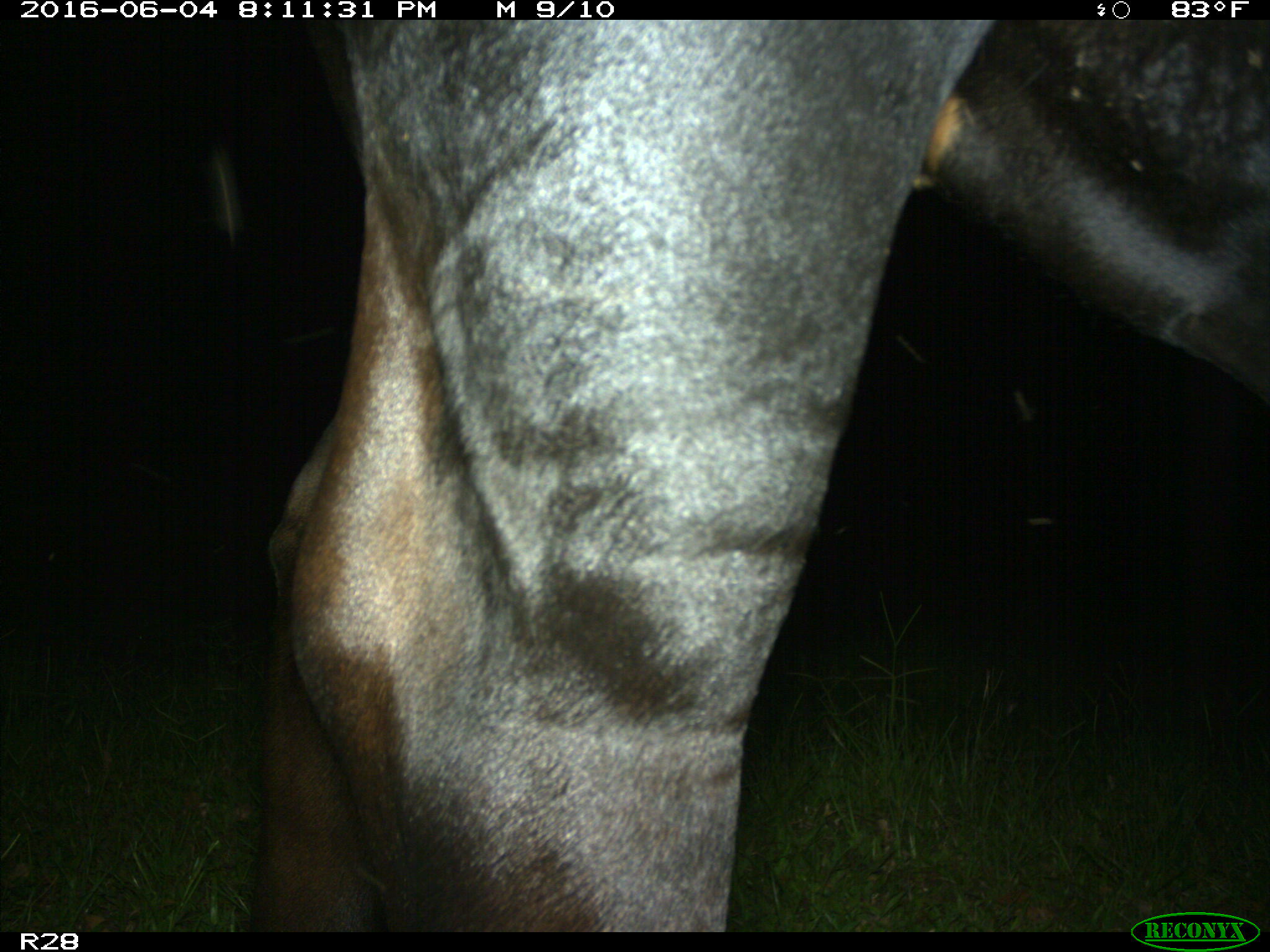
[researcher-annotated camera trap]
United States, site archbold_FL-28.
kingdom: Animalia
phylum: Chordata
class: Mammalia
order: Artiodactyla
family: Bovidae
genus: Bos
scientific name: Bos taurus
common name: domestic cow